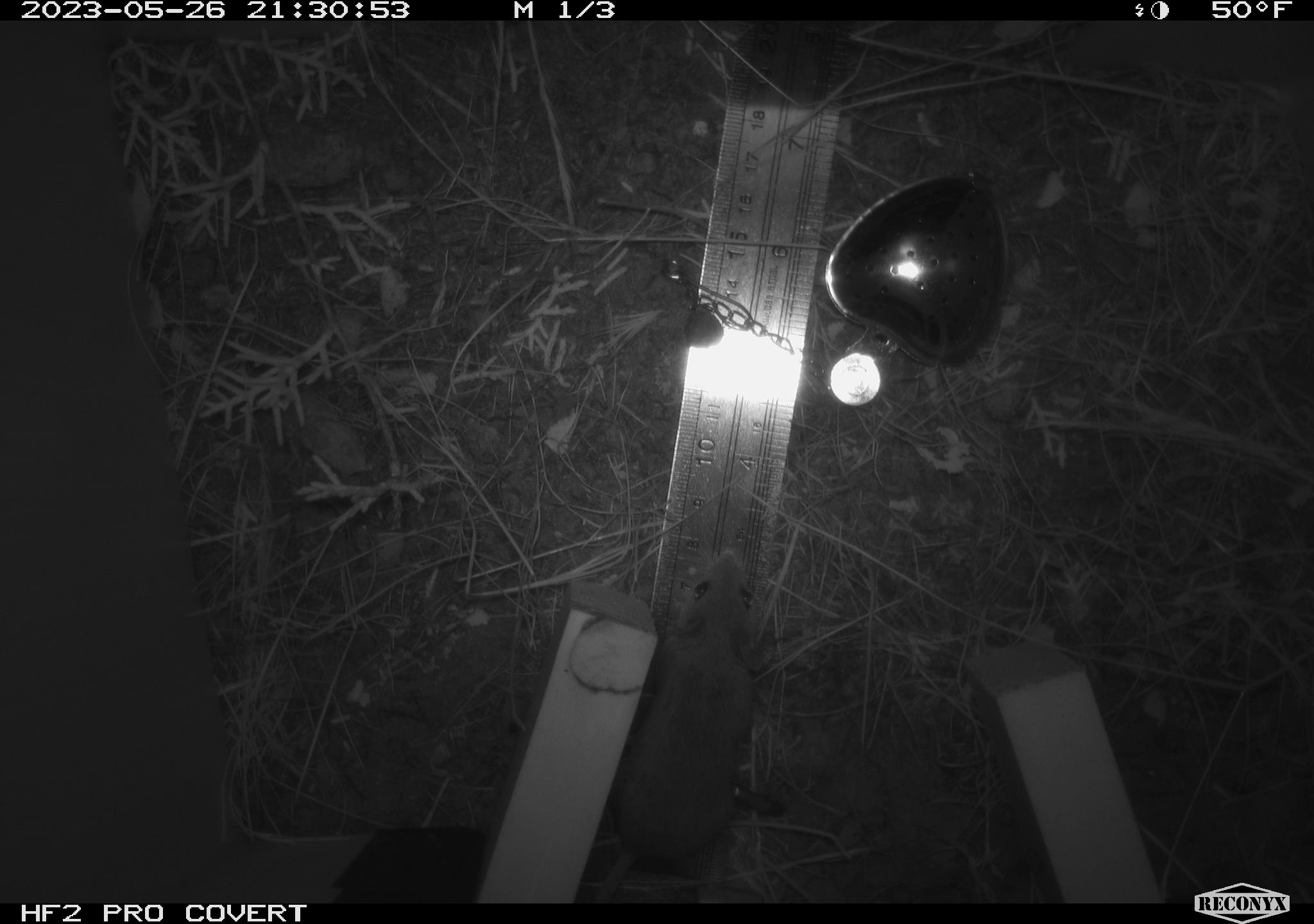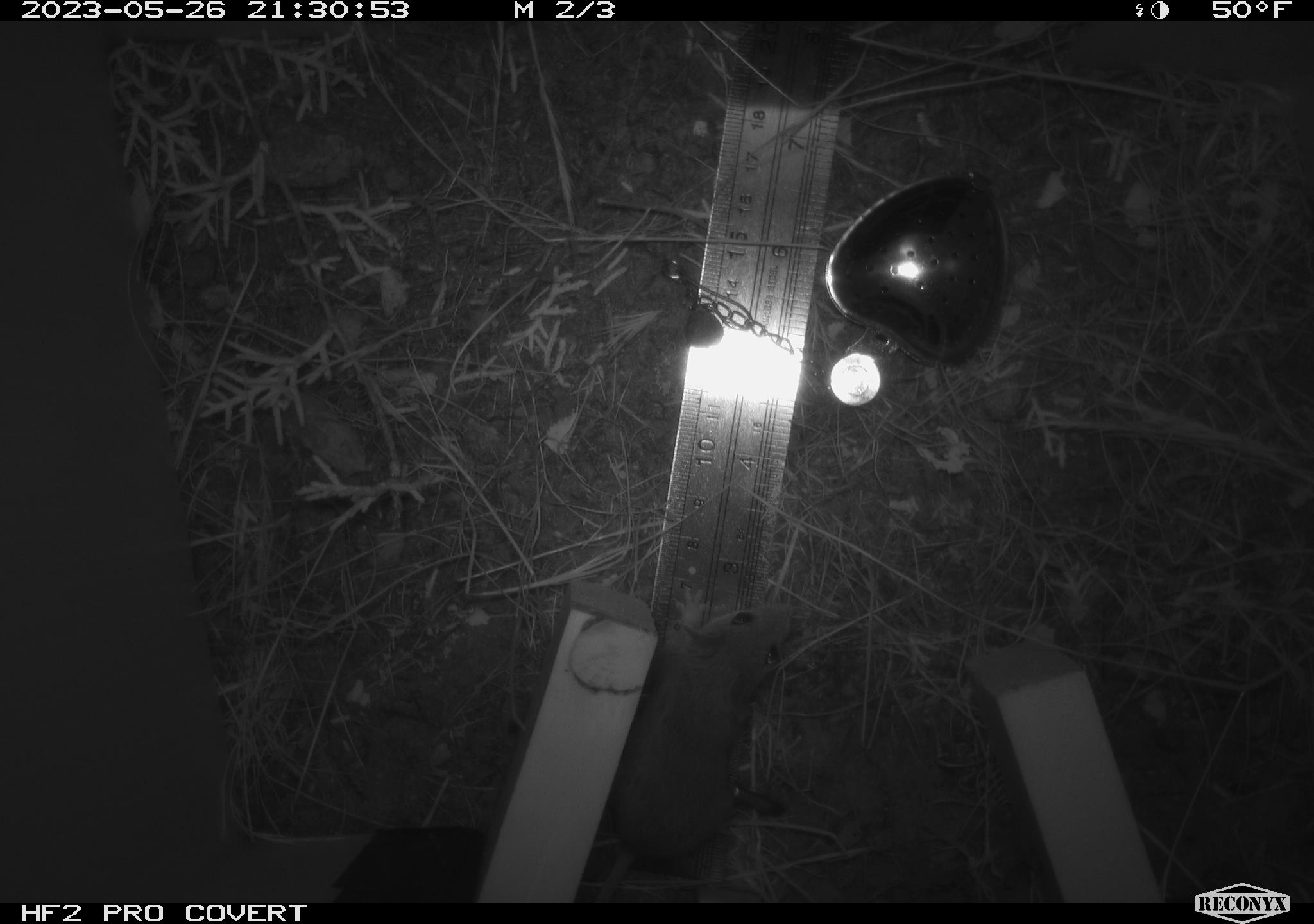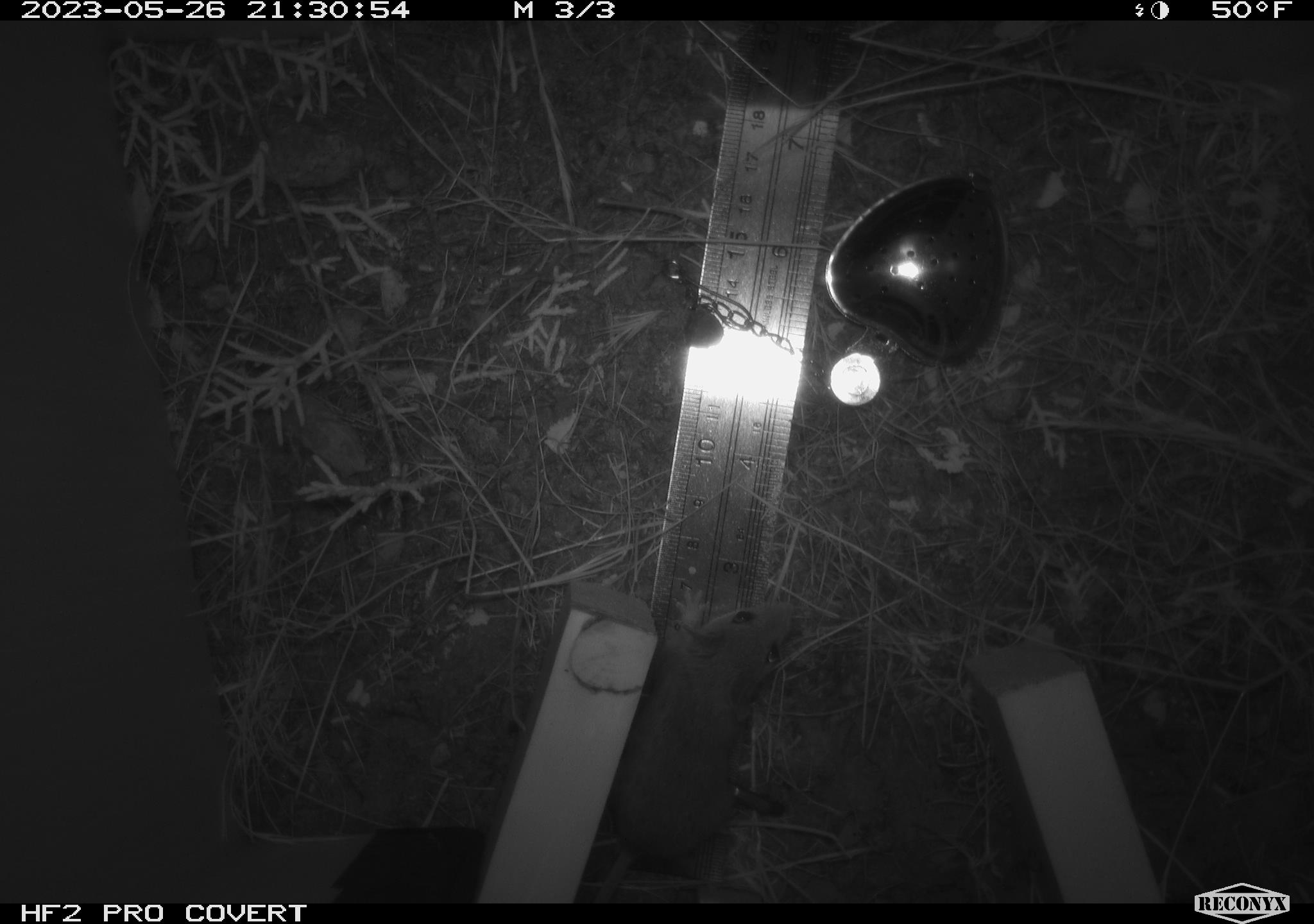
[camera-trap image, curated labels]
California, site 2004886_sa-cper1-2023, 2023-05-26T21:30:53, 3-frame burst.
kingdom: Animalia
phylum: Chordata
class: Mammalia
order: Rodentia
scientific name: Rodentia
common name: mouse species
Mouse species (Rodentia).